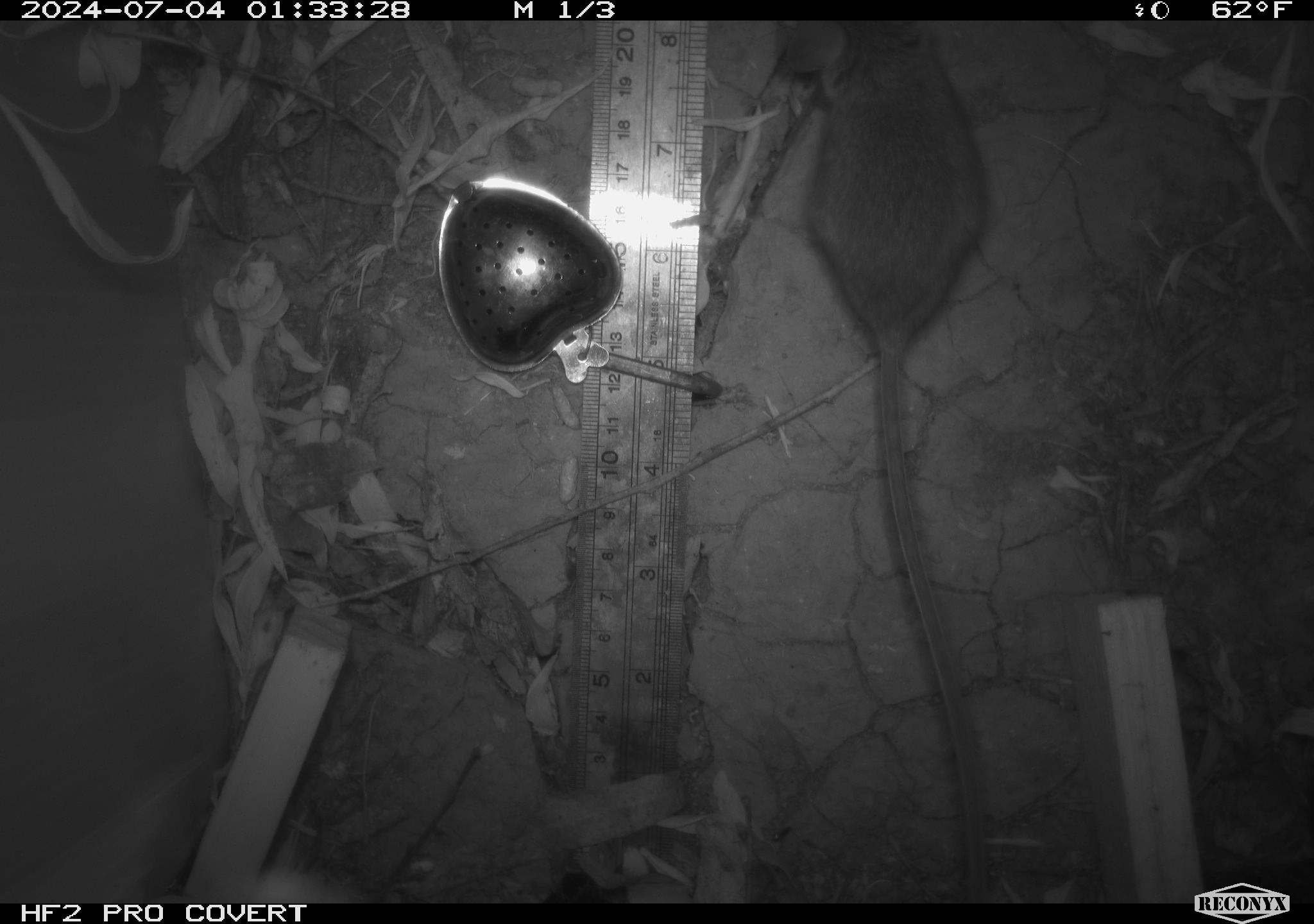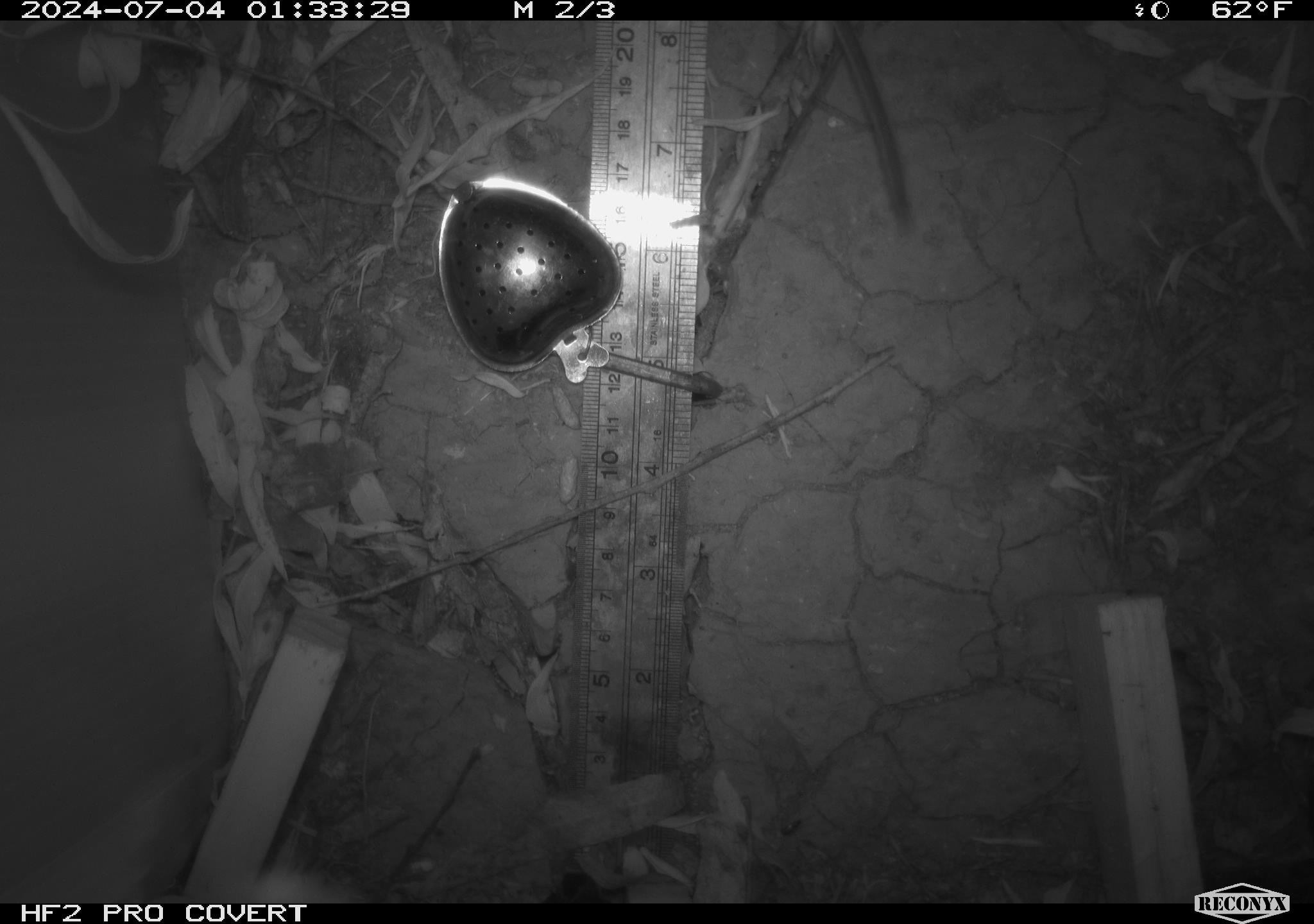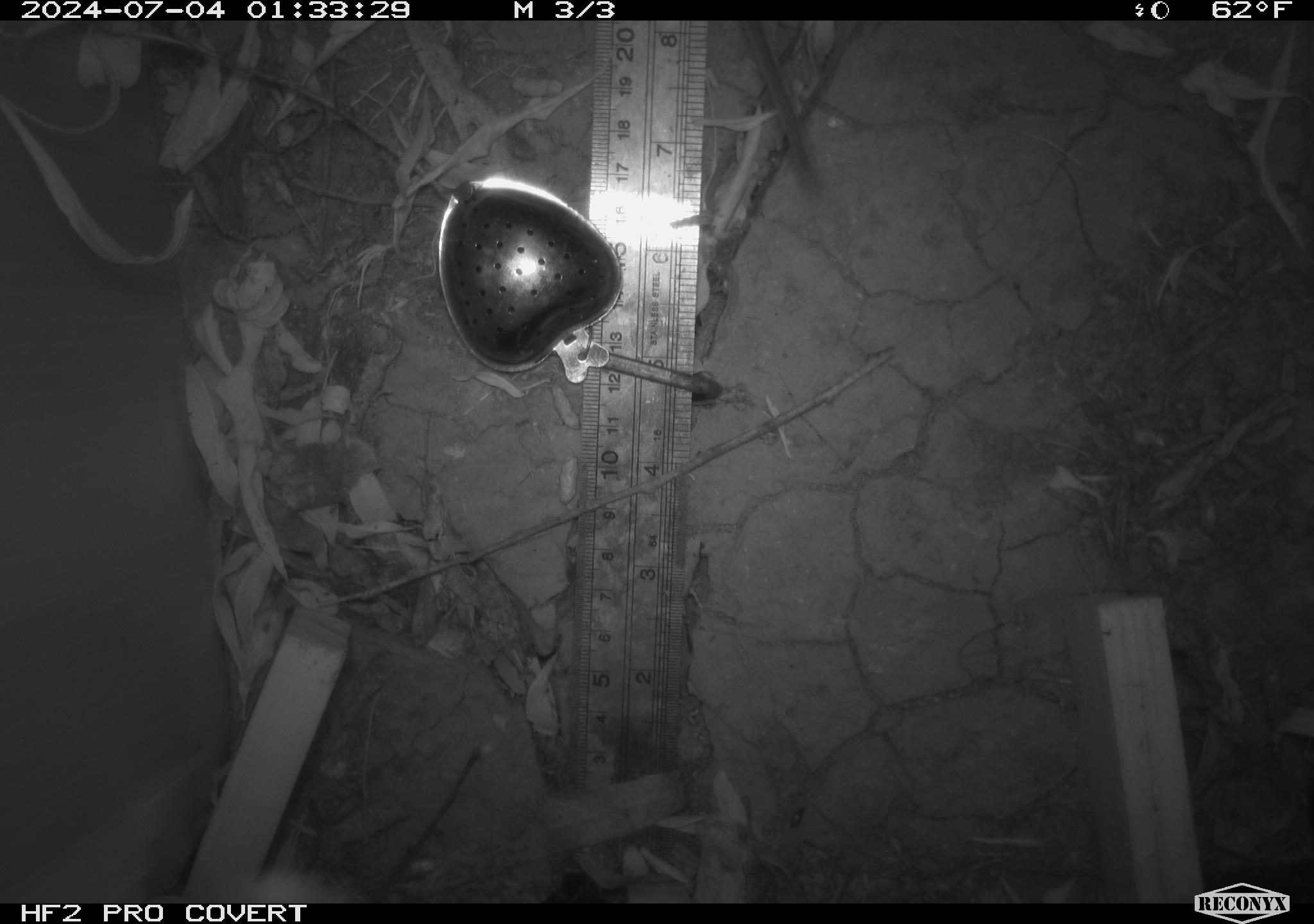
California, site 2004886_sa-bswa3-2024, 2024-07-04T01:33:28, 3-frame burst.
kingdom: Animalia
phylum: Chordata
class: Mammalia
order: Rodentia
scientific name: Rodentia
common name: mouse species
Mouse species (Rodentia).